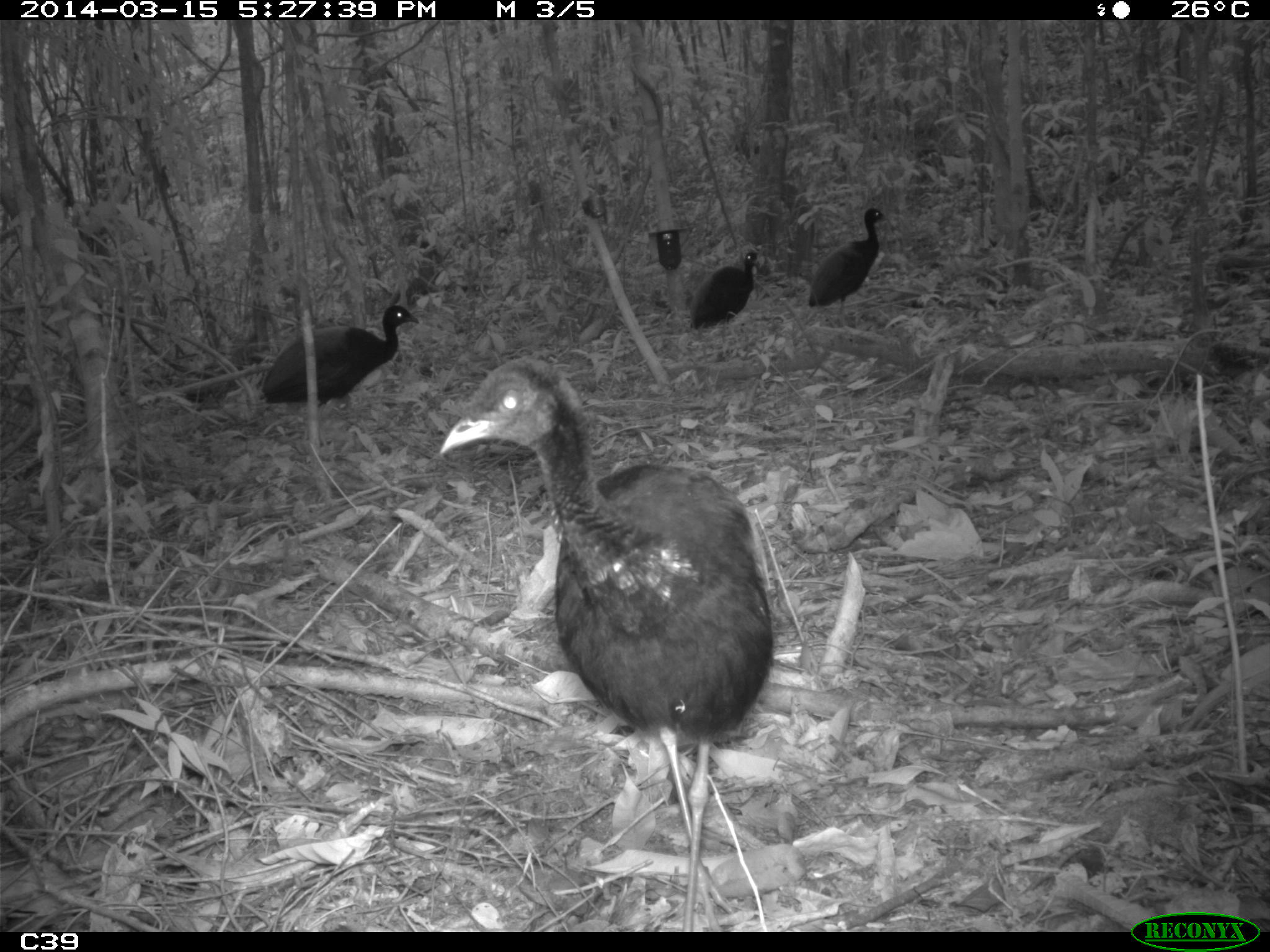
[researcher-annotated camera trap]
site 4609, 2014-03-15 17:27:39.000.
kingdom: Animalia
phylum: Chordata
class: Aves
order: Gruiformes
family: Psophiidae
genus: Psophia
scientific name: Psophia crepitans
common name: gray-winged trumpeter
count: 8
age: adult